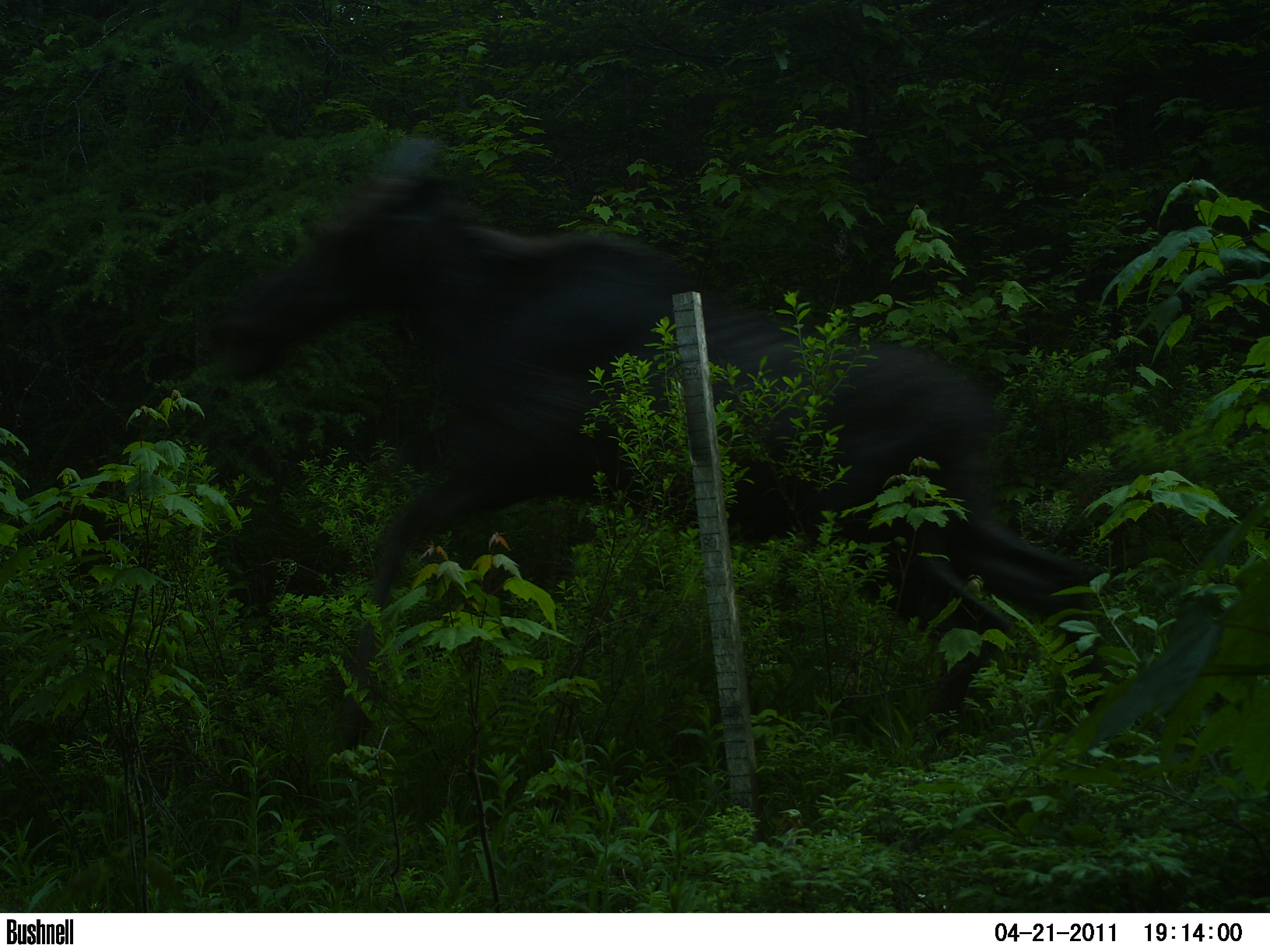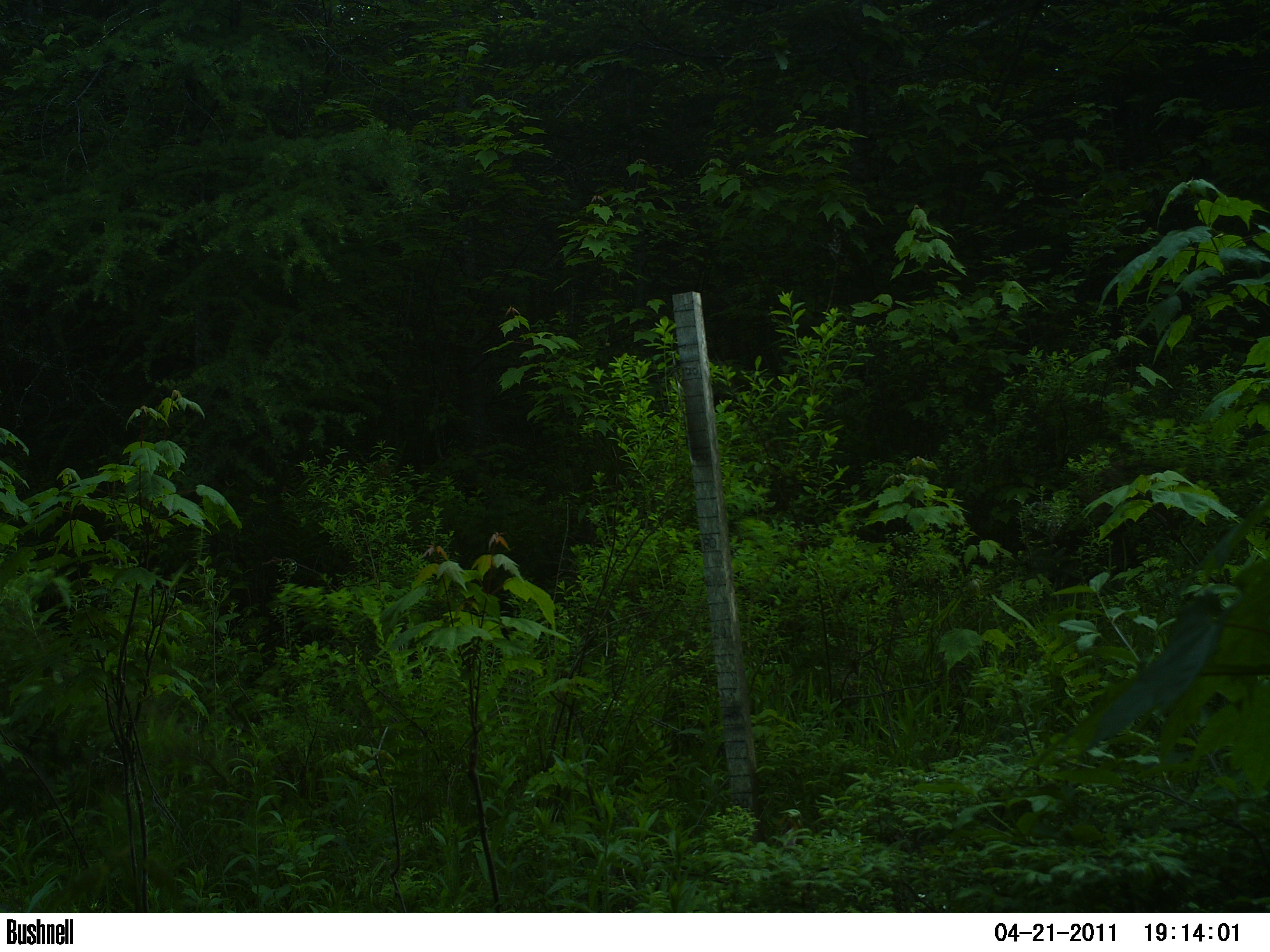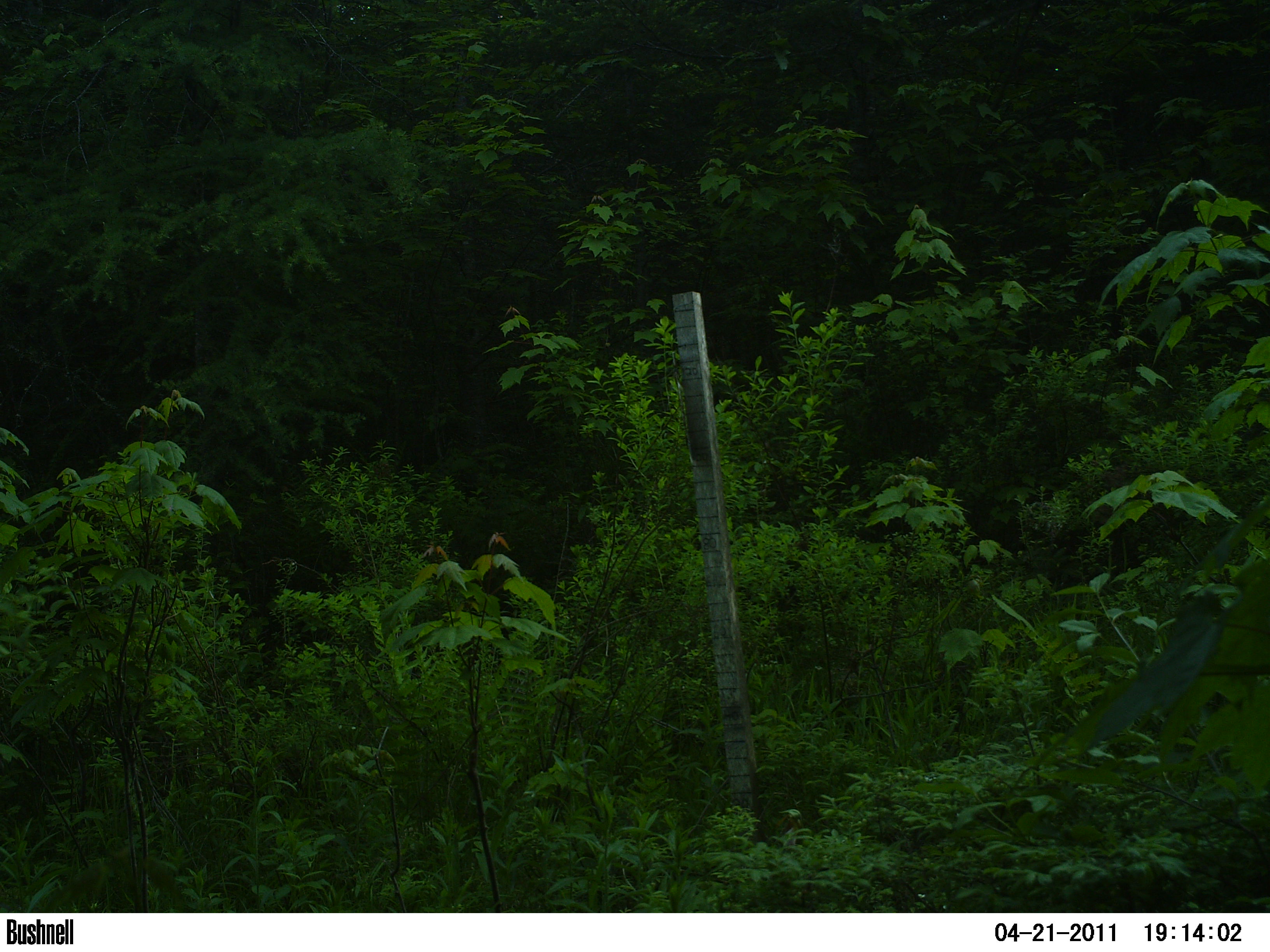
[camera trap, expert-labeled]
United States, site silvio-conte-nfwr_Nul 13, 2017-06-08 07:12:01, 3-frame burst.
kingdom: Animalia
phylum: Chordata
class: Mammalia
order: Artiodactyla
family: Cervidae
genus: Alces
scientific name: Alces alces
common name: moose